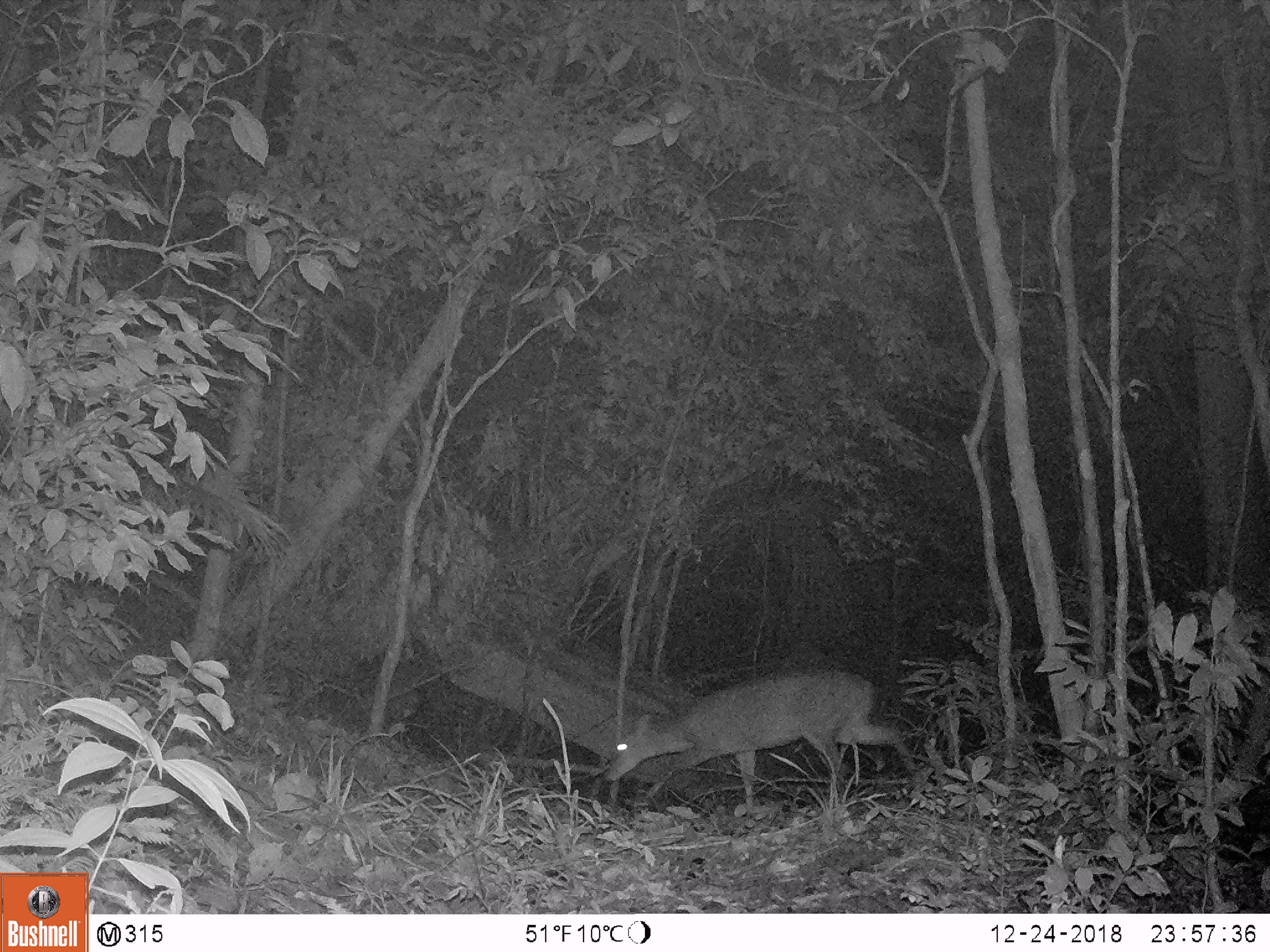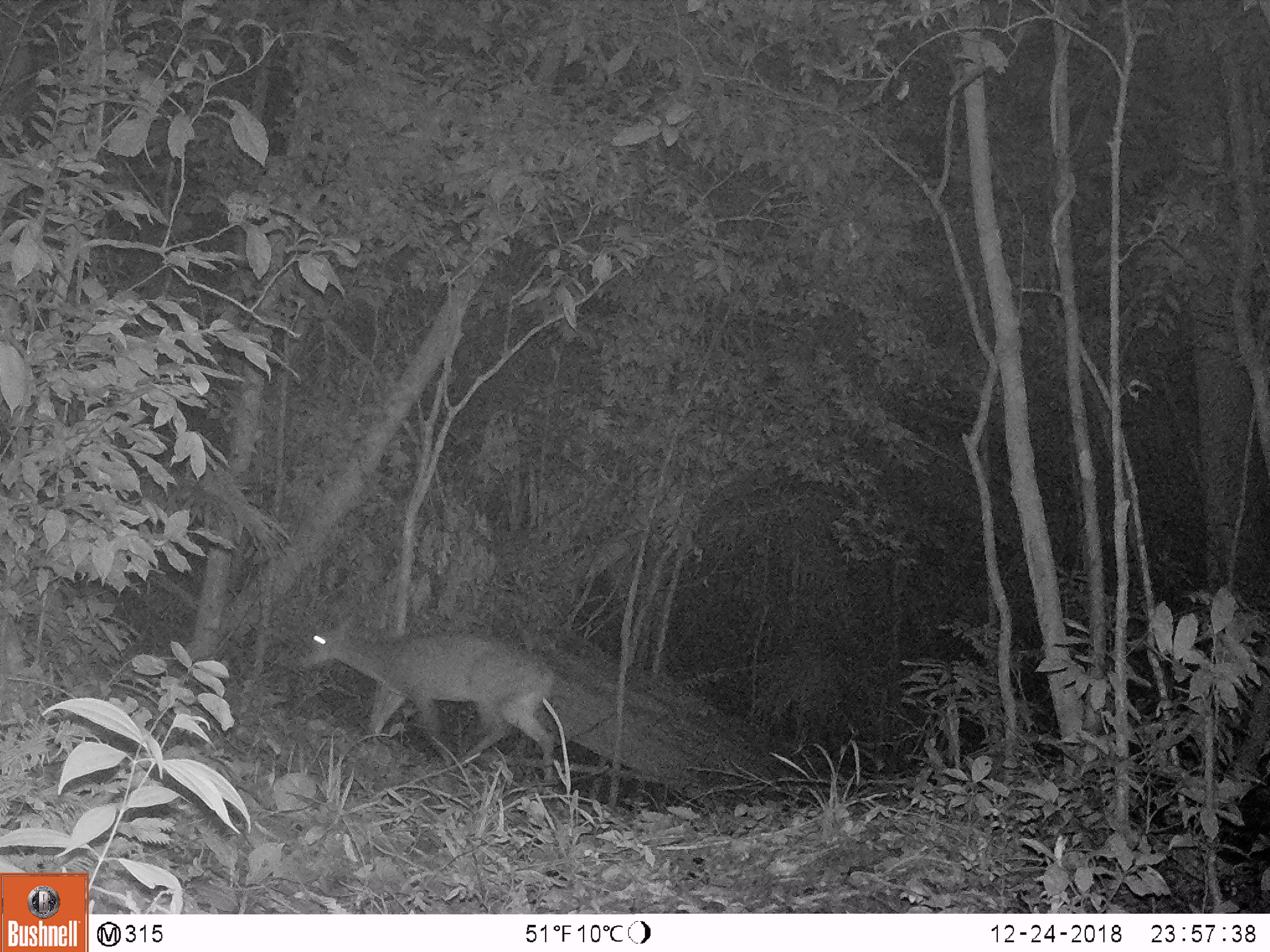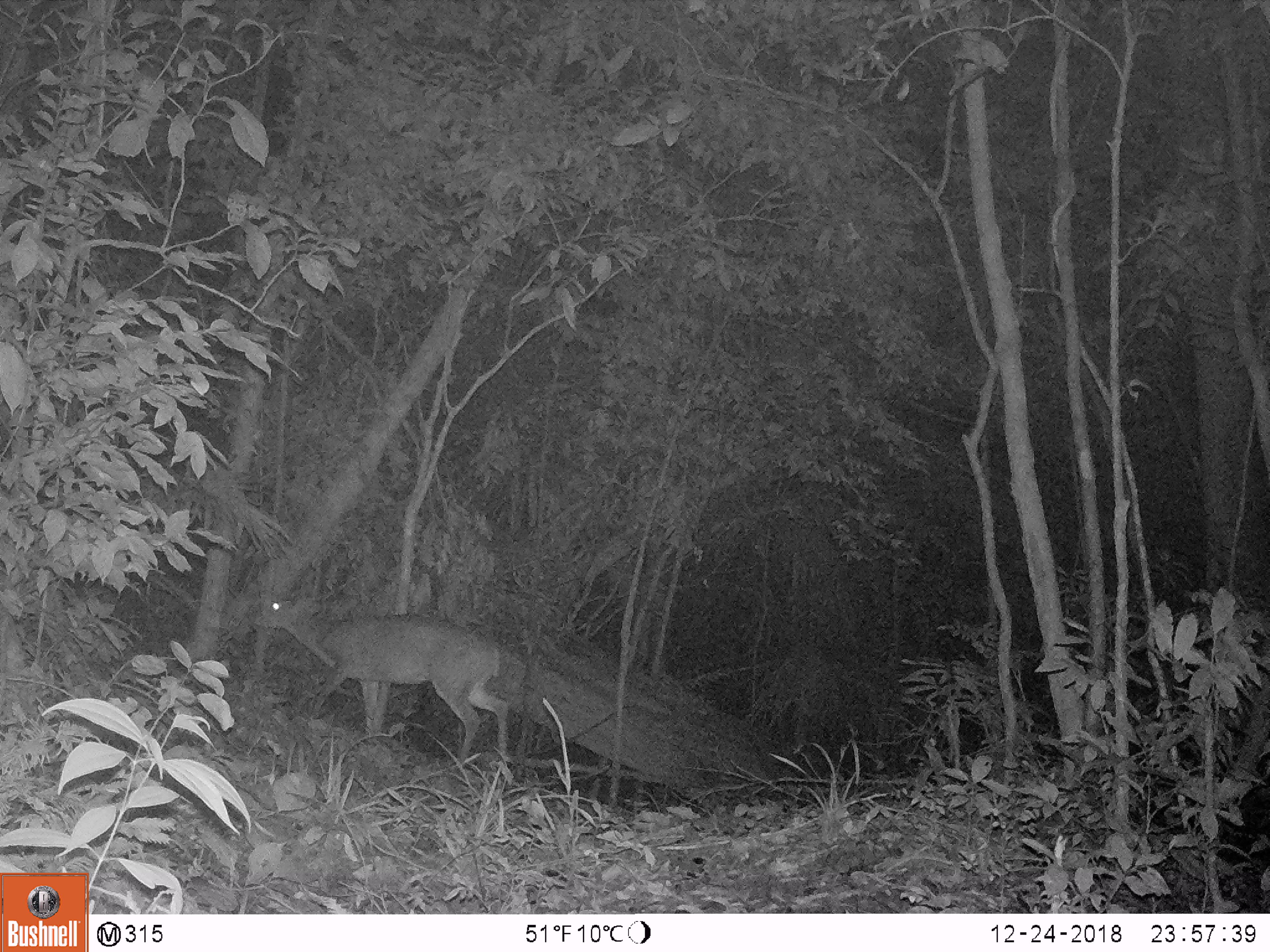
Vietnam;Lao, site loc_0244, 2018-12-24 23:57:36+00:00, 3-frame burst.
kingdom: Animalia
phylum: Chordata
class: Mammalia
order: Artiodactyla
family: Cervidae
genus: Muntiacus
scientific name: Muntiacus vuquangensis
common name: large-antlered muntjac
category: large antlered muntjac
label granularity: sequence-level